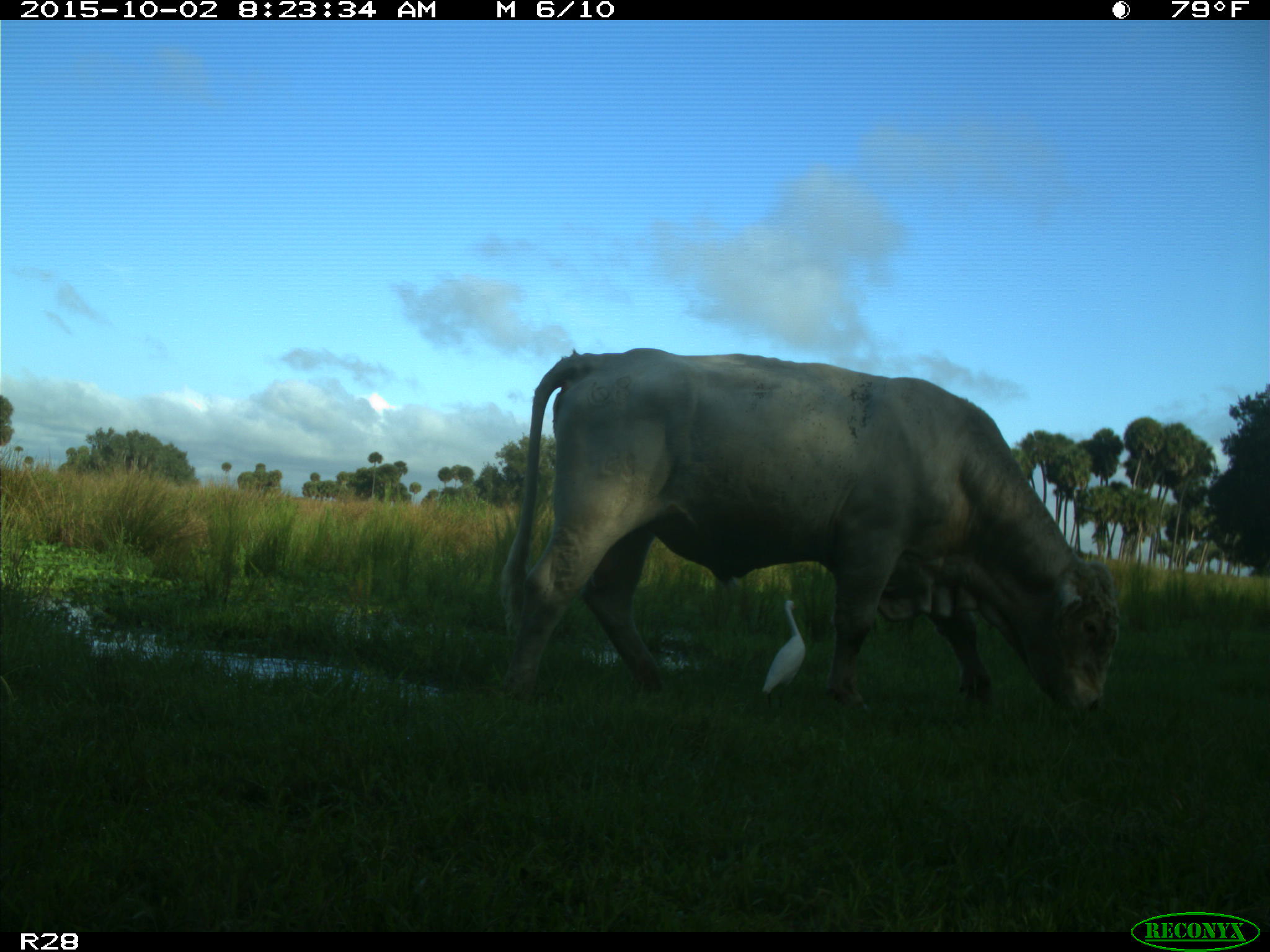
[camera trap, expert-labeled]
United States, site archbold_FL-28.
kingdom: Animalia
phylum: Chordata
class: Mammalia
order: Artiodactyla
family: Bovidae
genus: Bos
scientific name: Bos taurus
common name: domestic cow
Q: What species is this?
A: Bos taurus (domestic cow).